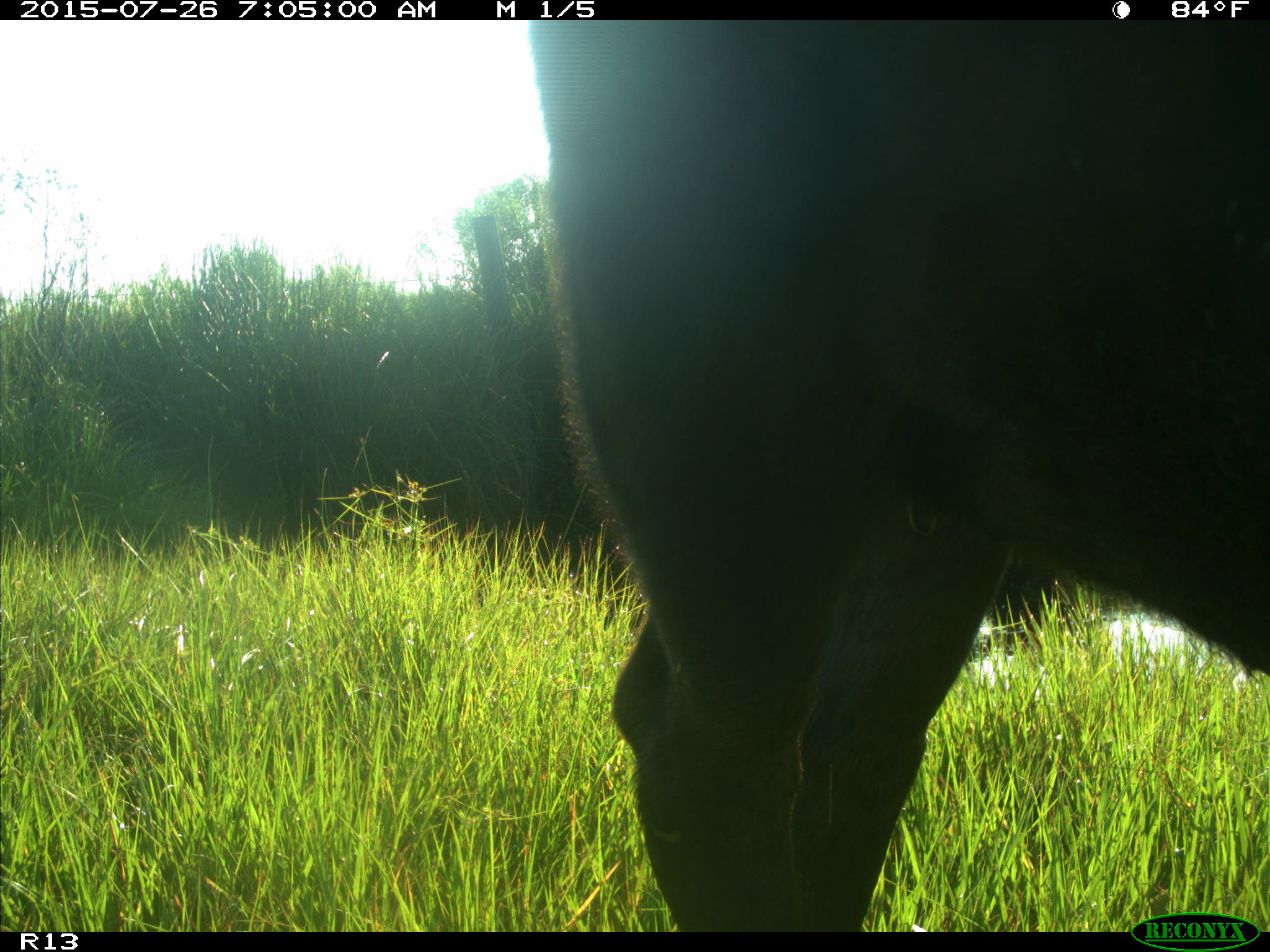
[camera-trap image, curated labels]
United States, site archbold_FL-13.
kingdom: Animalia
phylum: Chordata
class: Mammalia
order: Artiodactyla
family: Bovidae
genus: Bos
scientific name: Bos taurus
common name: domestic cow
Bos taurus (domestic cow).